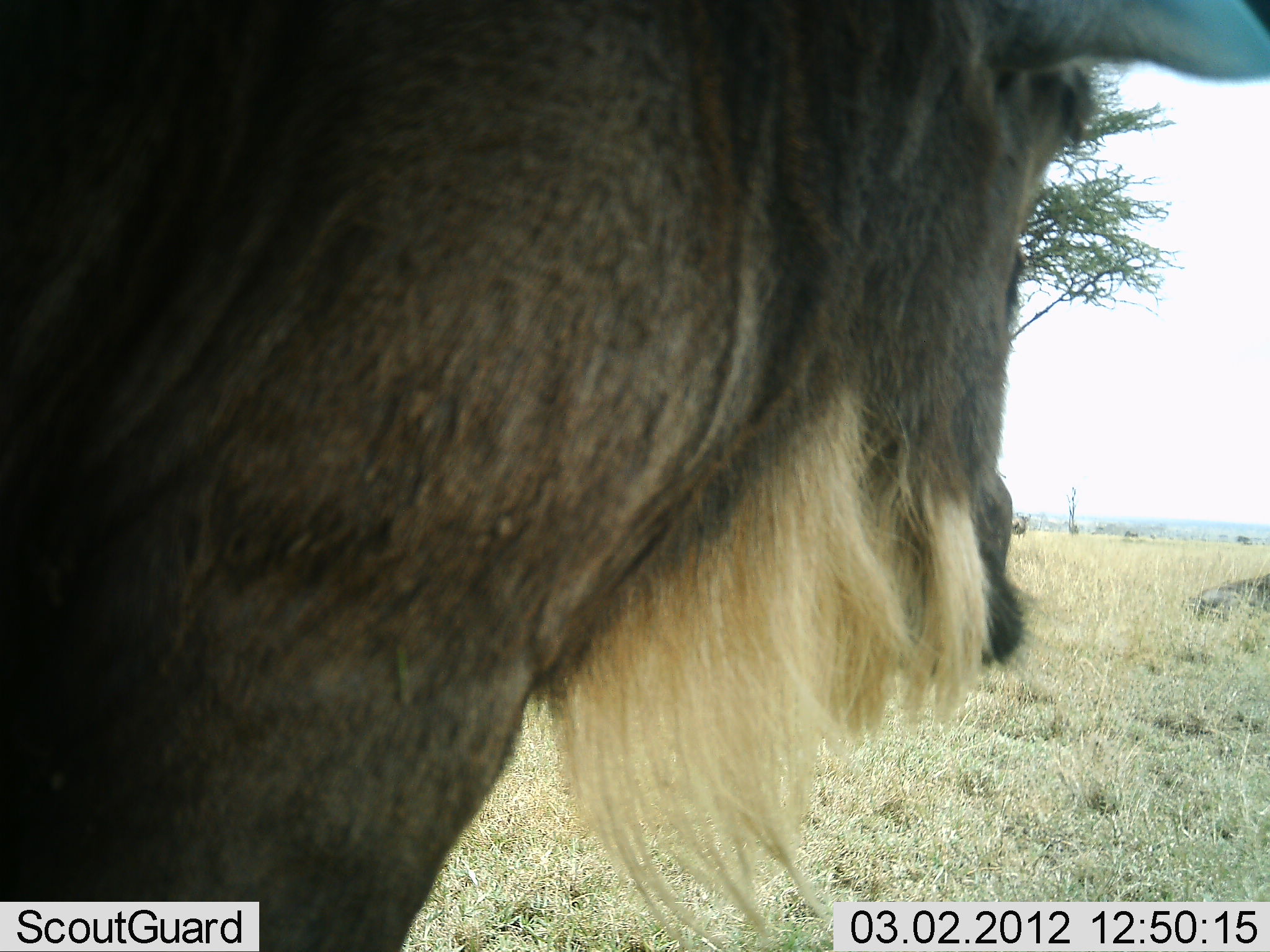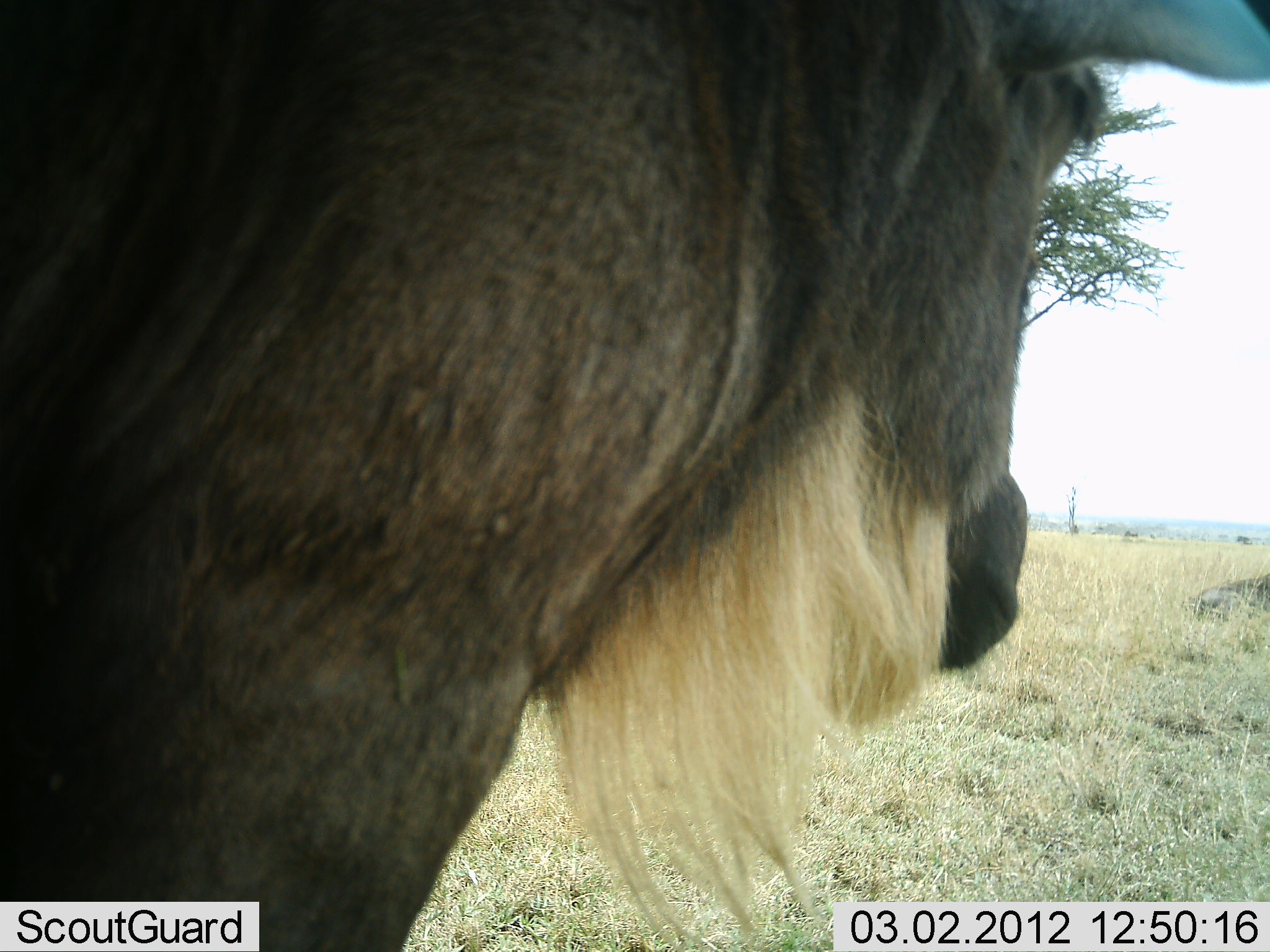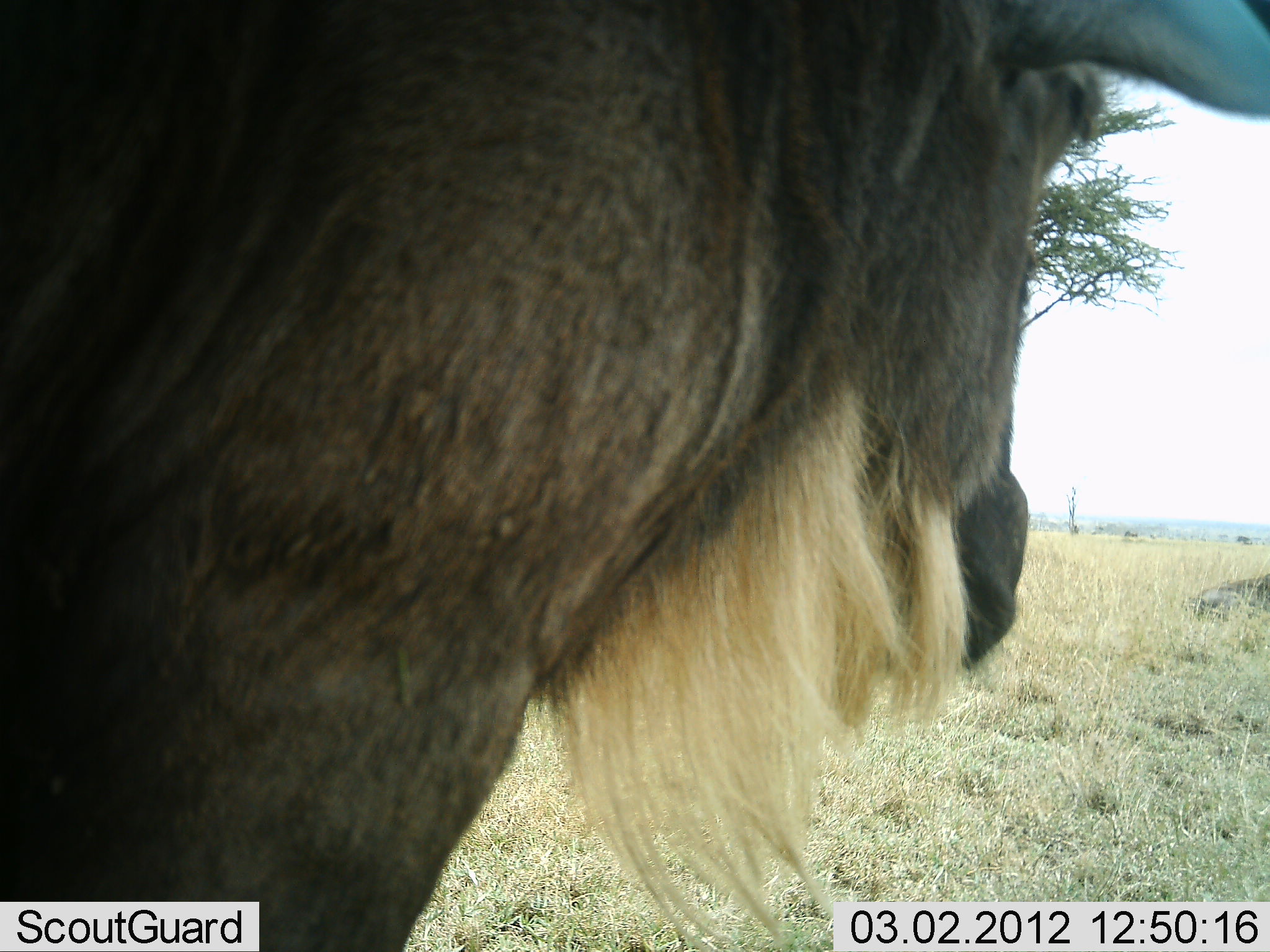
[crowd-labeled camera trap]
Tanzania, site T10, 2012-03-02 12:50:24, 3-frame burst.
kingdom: Animalia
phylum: Chordata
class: Mammalia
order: Artiodactyla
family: Bovidae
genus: Connochaetes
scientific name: Connochaetes taurinus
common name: blue wildebeest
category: wildebeest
Wildebeest (blue wildebeest) (Connochaetes taurinus), count 1. Behavior (volunteer vote fractions): standing 94%, resting 31%, moving 0%, interacting 0%. Young present (vote fraction): 0%. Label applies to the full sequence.